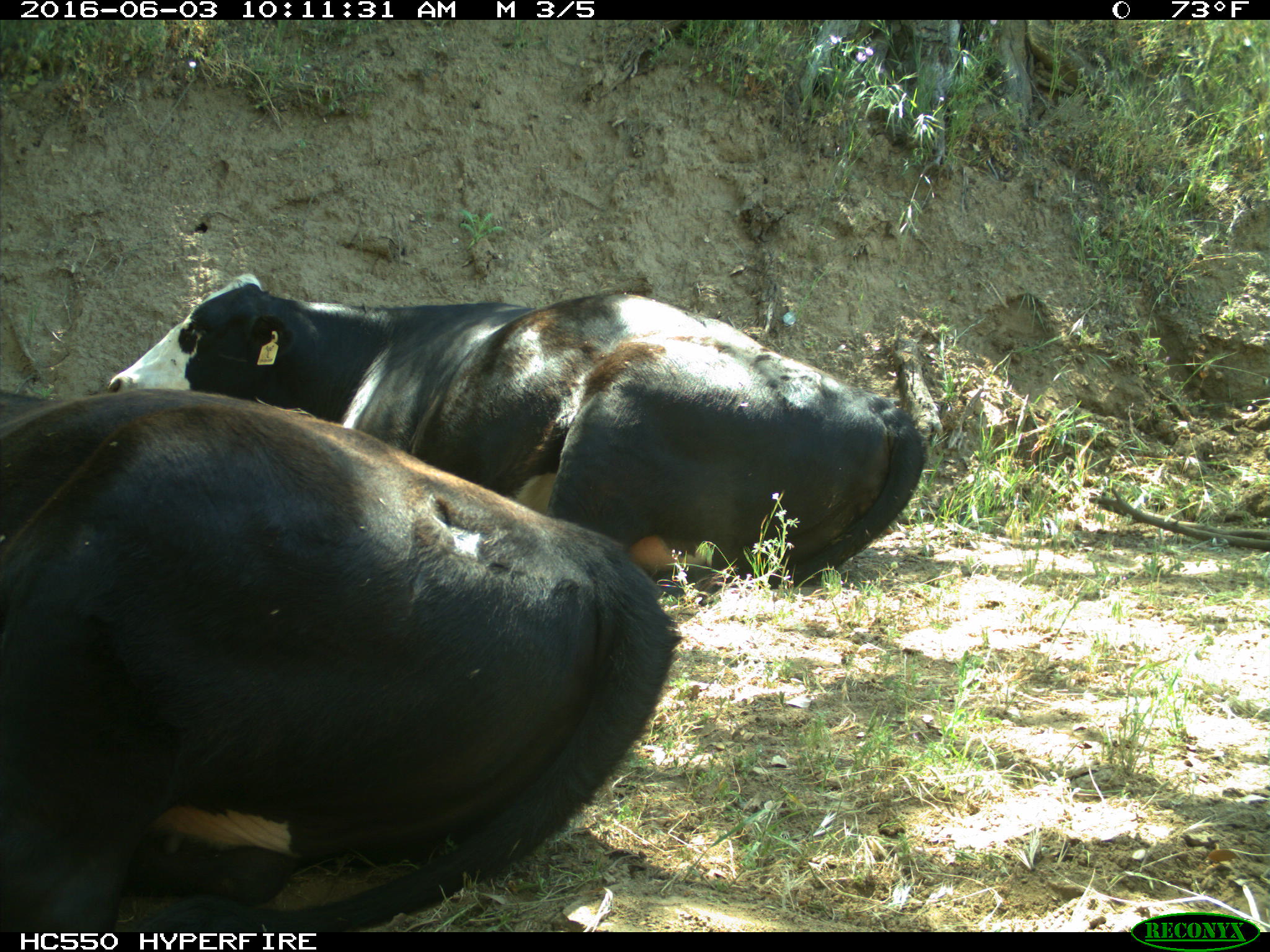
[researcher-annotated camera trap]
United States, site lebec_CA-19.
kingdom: Animalia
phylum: Chordata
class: Mammalia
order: Artiodactyla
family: Bovidae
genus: Bos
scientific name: Bos taurus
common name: domestic cow